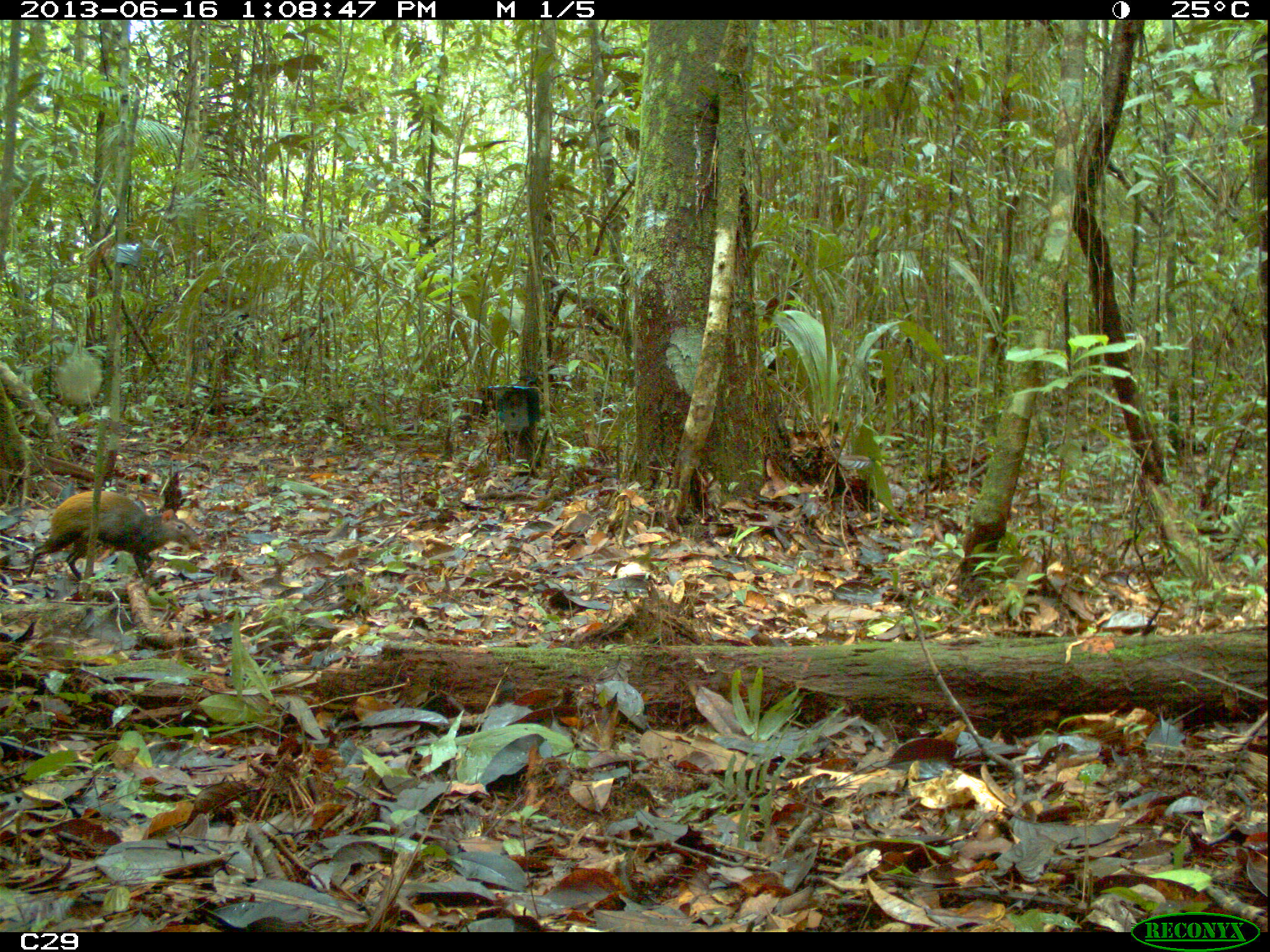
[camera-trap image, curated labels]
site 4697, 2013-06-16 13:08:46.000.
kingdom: Animalia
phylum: Chordata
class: Mammalia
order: Rodentia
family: Dasyproctidae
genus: Dasyprocta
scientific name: Dasyprocta leporina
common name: red-rumped agouti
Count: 1.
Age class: adult.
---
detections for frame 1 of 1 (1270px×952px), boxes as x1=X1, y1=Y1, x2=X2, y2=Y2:
dasyprocta leporina: x1=26, y1=490, x2=200, y2=582